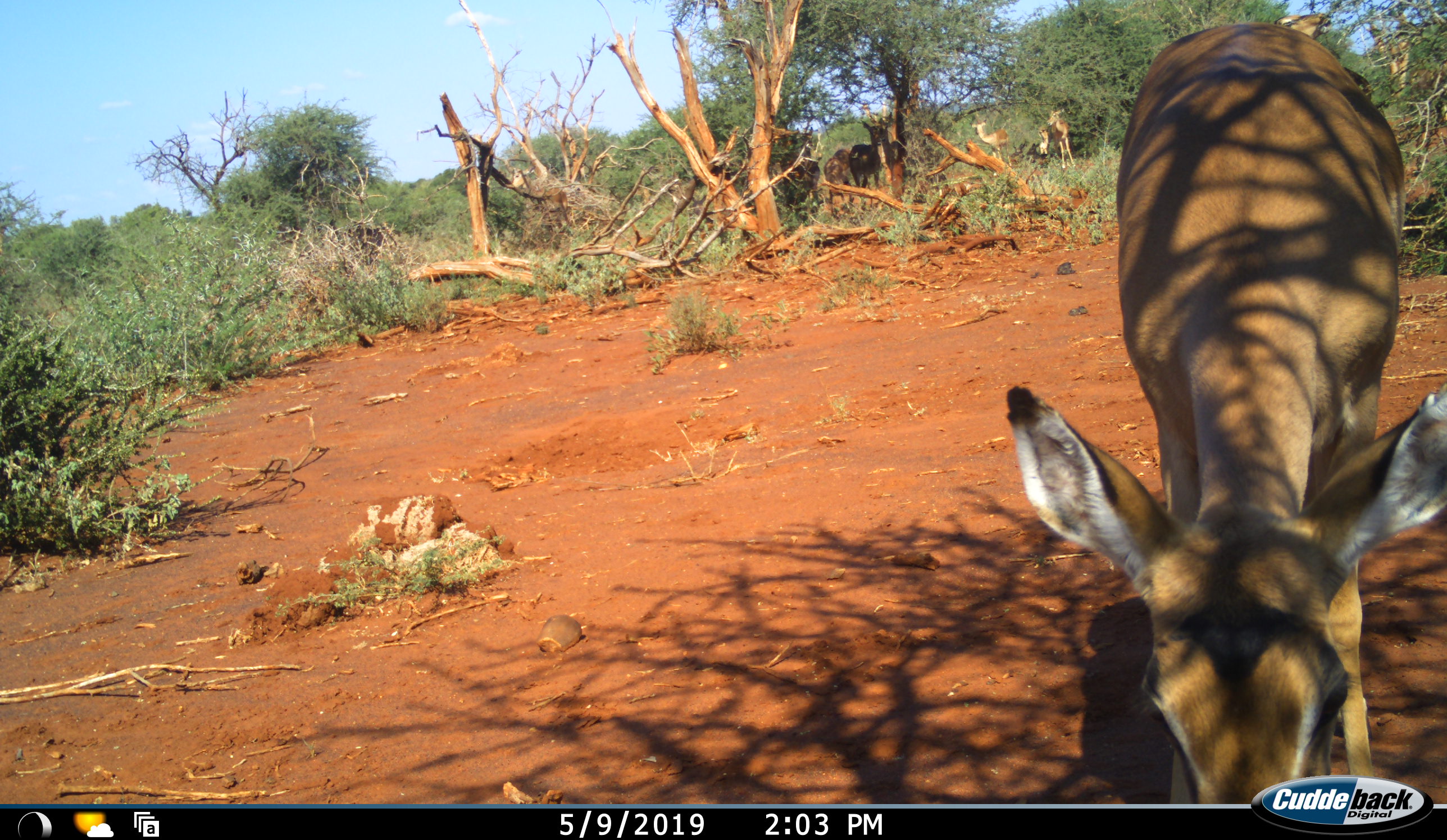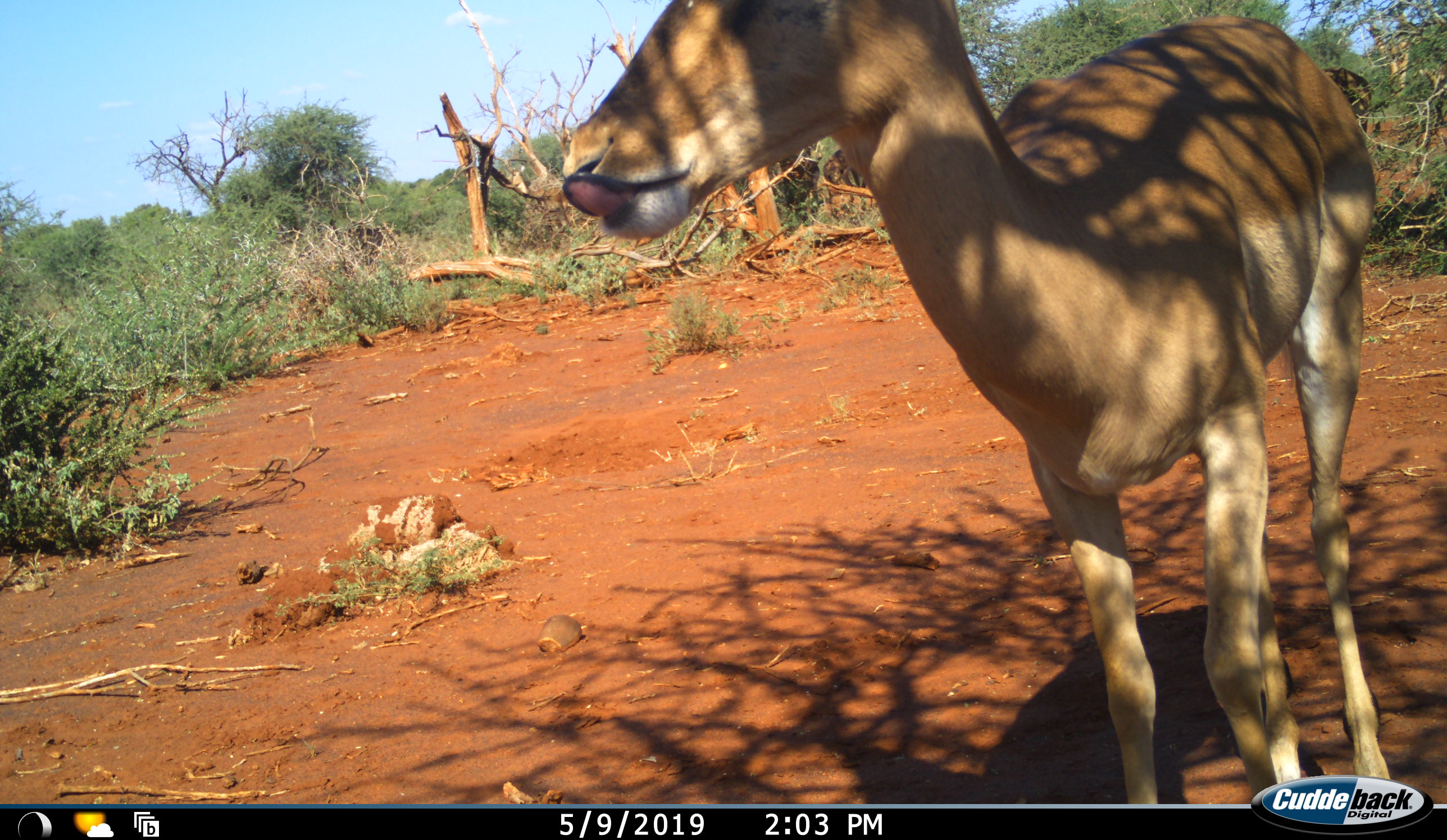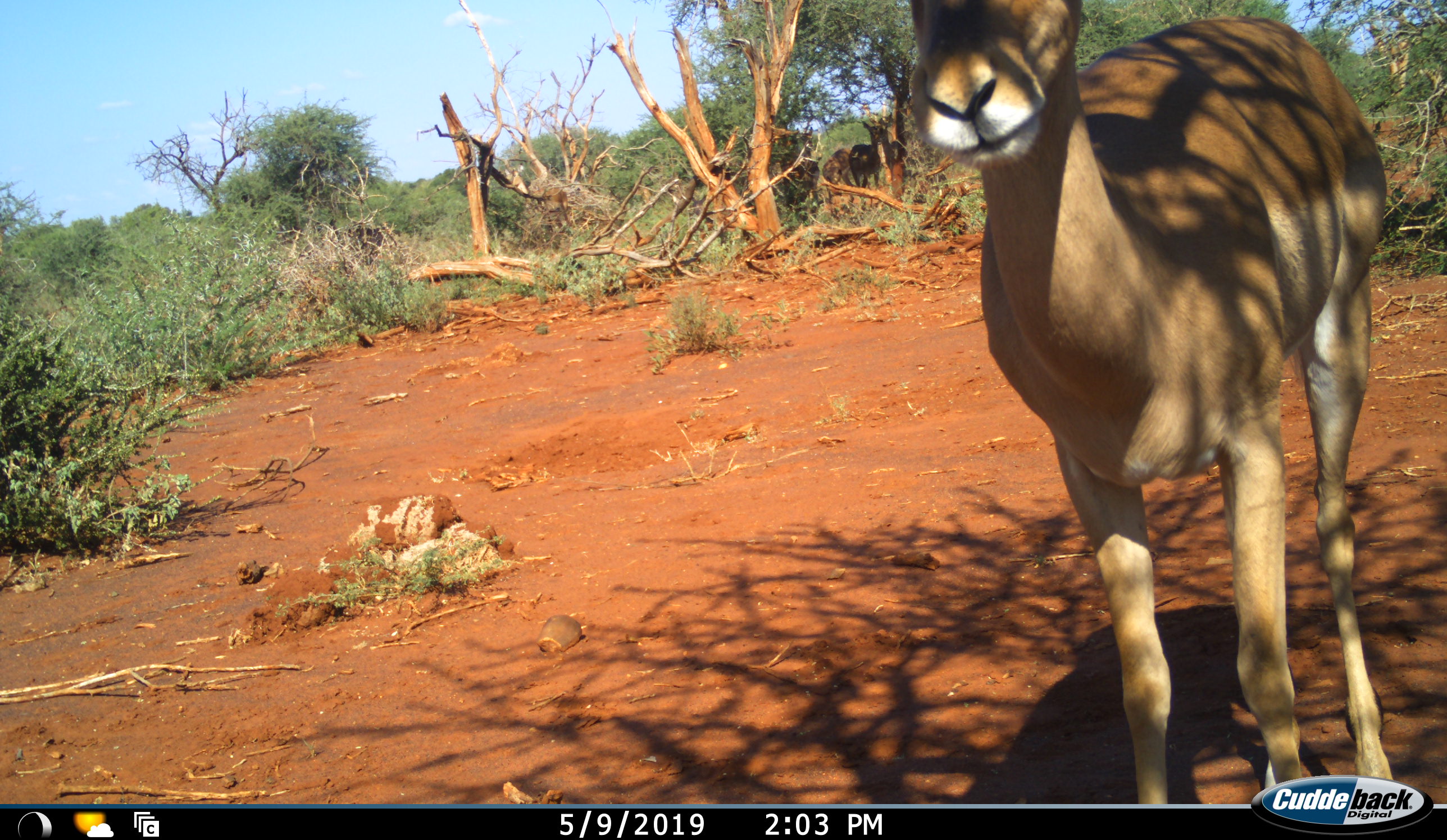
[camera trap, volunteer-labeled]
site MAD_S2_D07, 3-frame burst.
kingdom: Animalia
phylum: Chordata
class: Mammalia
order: Artiodactyla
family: Bovidae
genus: Aepyceros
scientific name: Aepyceros melampus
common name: impala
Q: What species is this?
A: Impala (Aepyceros melampus).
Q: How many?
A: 1.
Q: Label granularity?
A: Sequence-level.